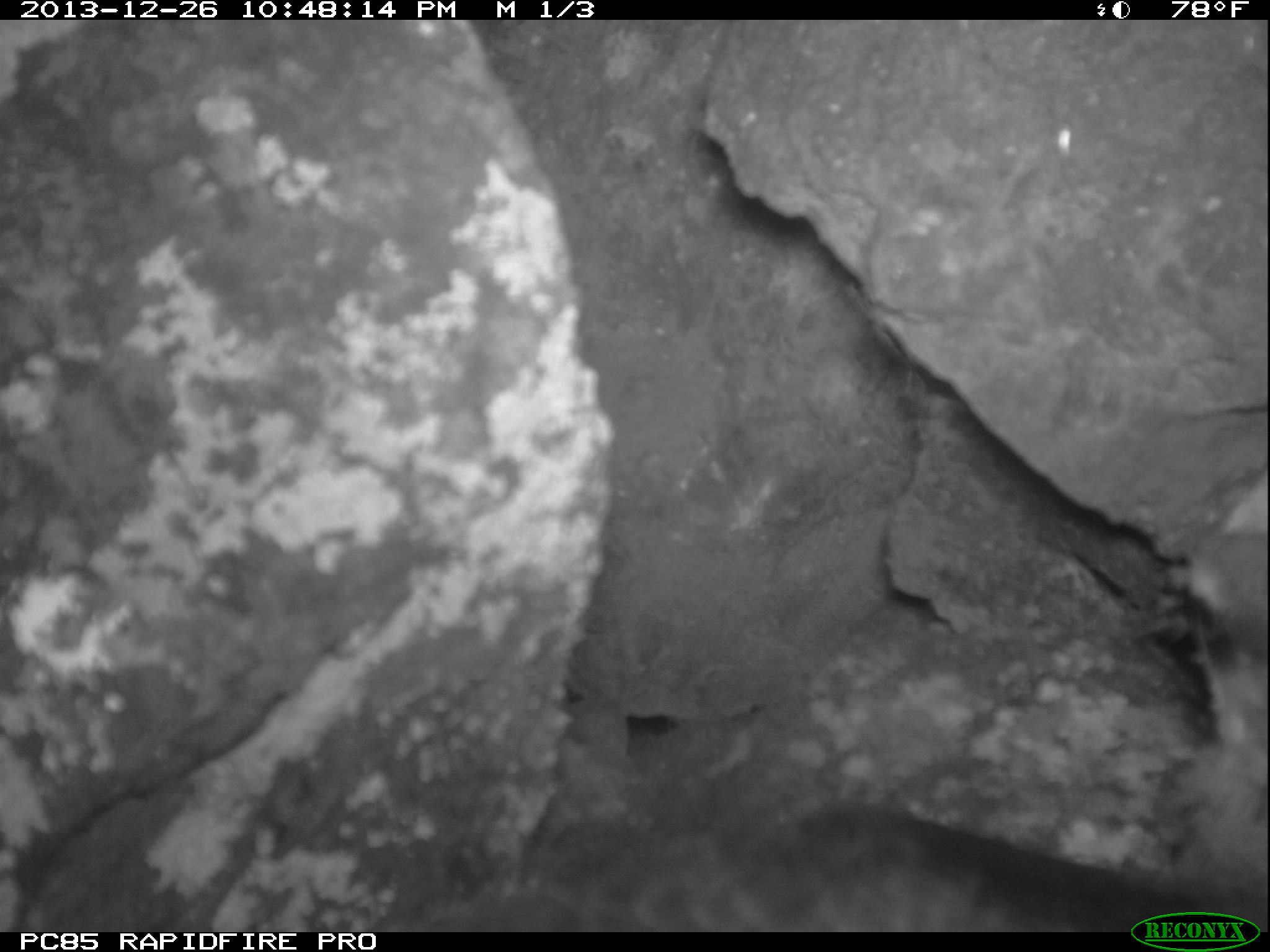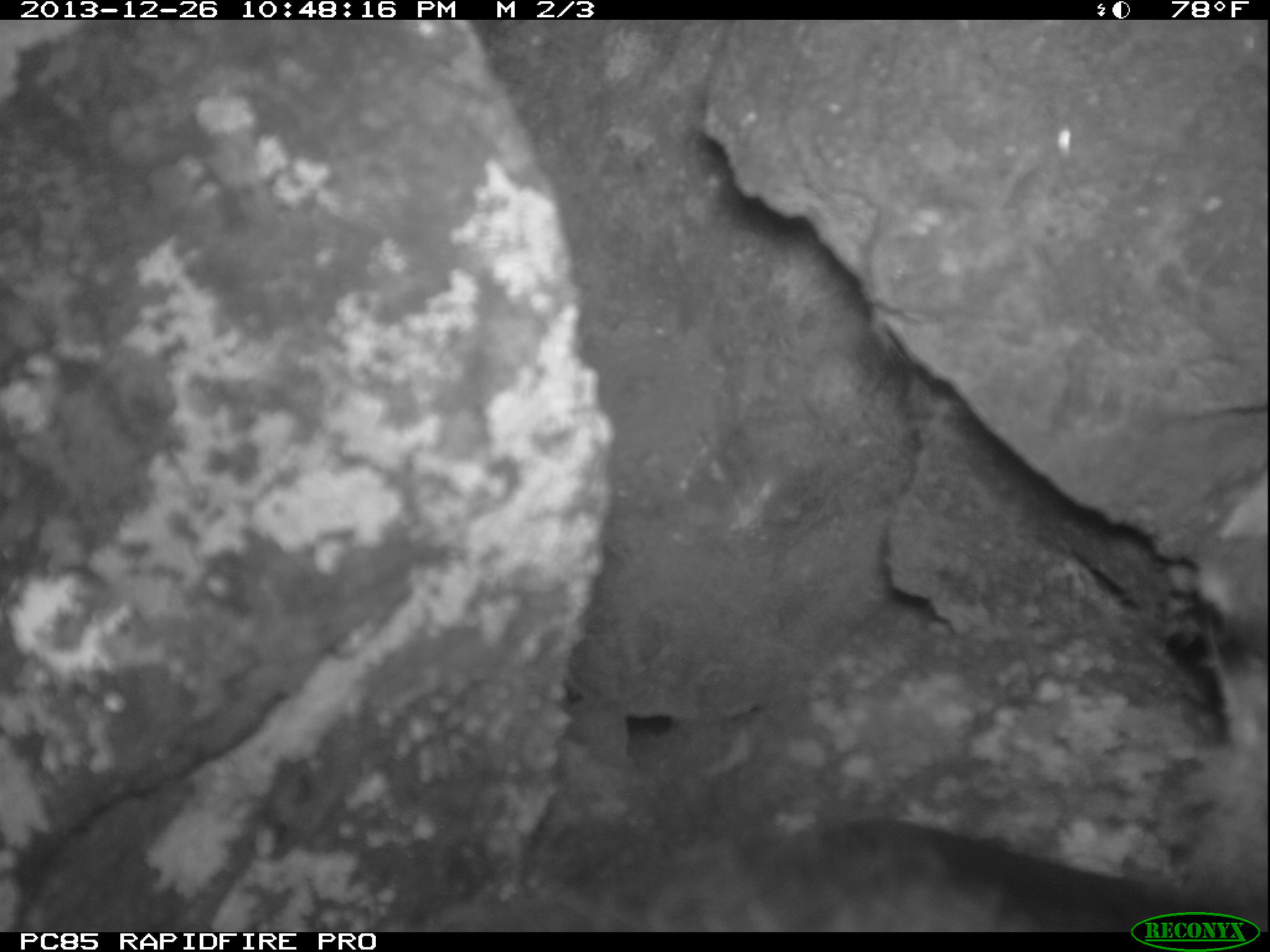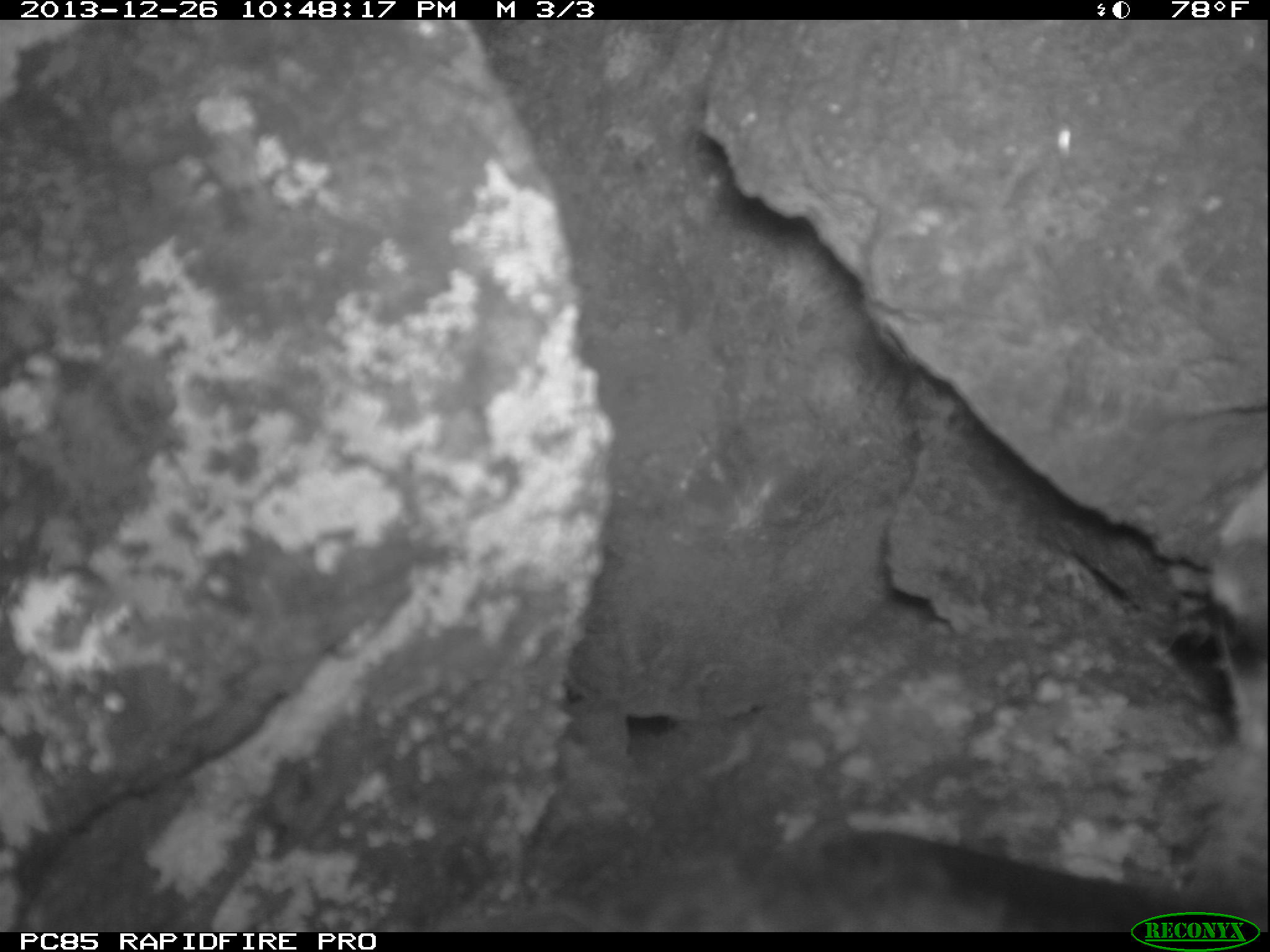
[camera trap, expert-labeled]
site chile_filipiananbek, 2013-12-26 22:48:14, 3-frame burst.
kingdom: Animalia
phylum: Chordata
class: Aves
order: Procellariiformes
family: Procellariidae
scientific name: Procellariidae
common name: petrel chick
Petrel chick (Procellariidae).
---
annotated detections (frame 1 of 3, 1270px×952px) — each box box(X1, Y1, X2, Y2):
petrel chick: box(339, 510, 1270, 919)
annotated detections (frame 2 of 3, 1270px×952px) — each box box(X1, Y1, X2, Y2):
petrel chick: box(362, 520, 1270, 920)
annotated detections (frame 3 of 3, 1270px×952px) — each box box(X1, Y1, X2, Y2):
petrel chick: box(458, 444, 1270, 919)